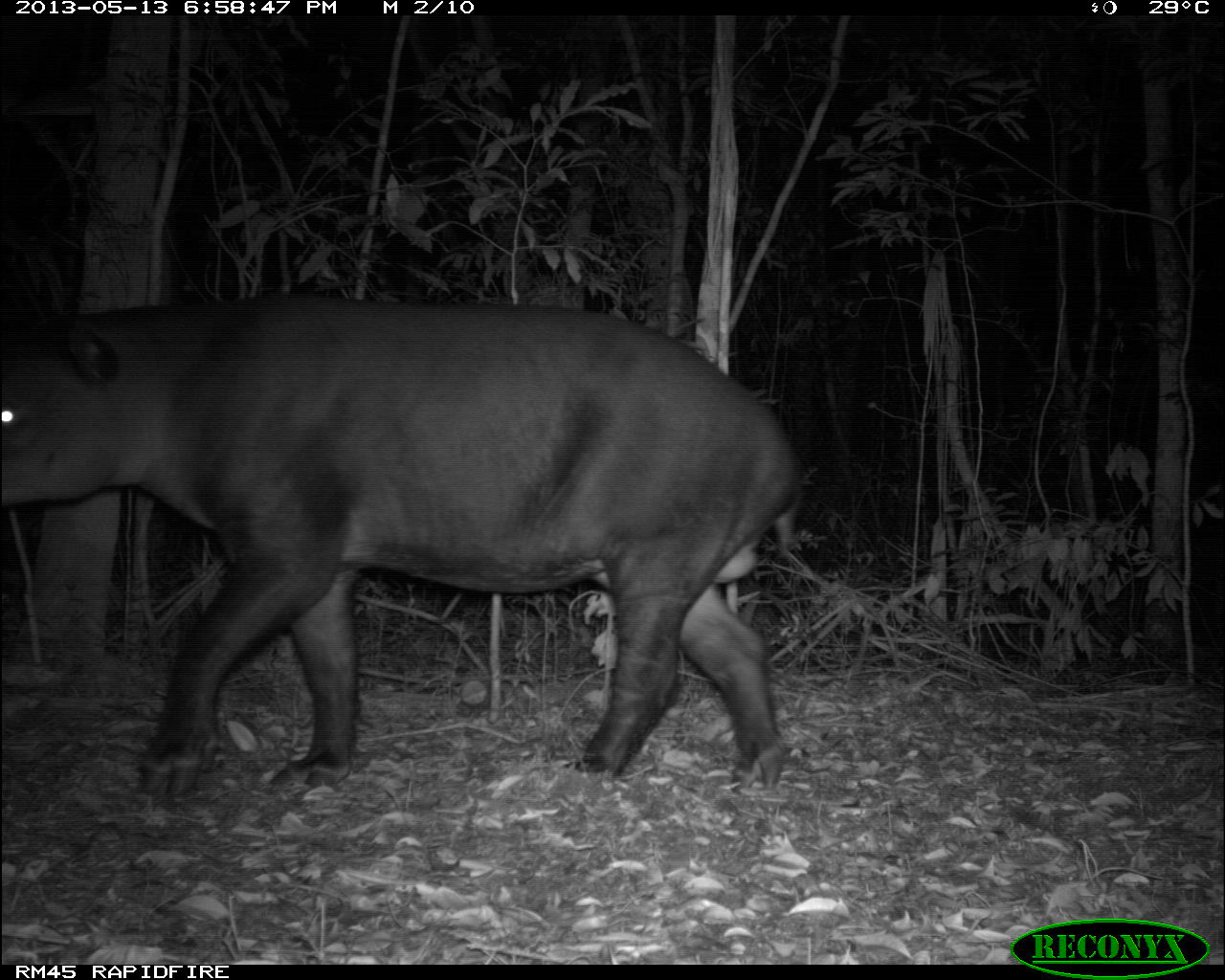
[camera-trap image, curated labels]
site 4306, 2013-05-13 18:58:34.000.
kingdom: Animalia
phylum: Chordata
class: Mammalia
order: Perissodactyla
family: Tapiridae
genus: Tapirus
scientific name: Tapirus bairdii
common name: baird's tapir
Tapirus bairdii (baird's tapir), count 1, sex male.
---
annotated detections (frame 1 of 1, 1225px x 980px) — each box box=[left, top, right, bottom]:
tapirus bairdii: box=[0, 296, 807, 795]